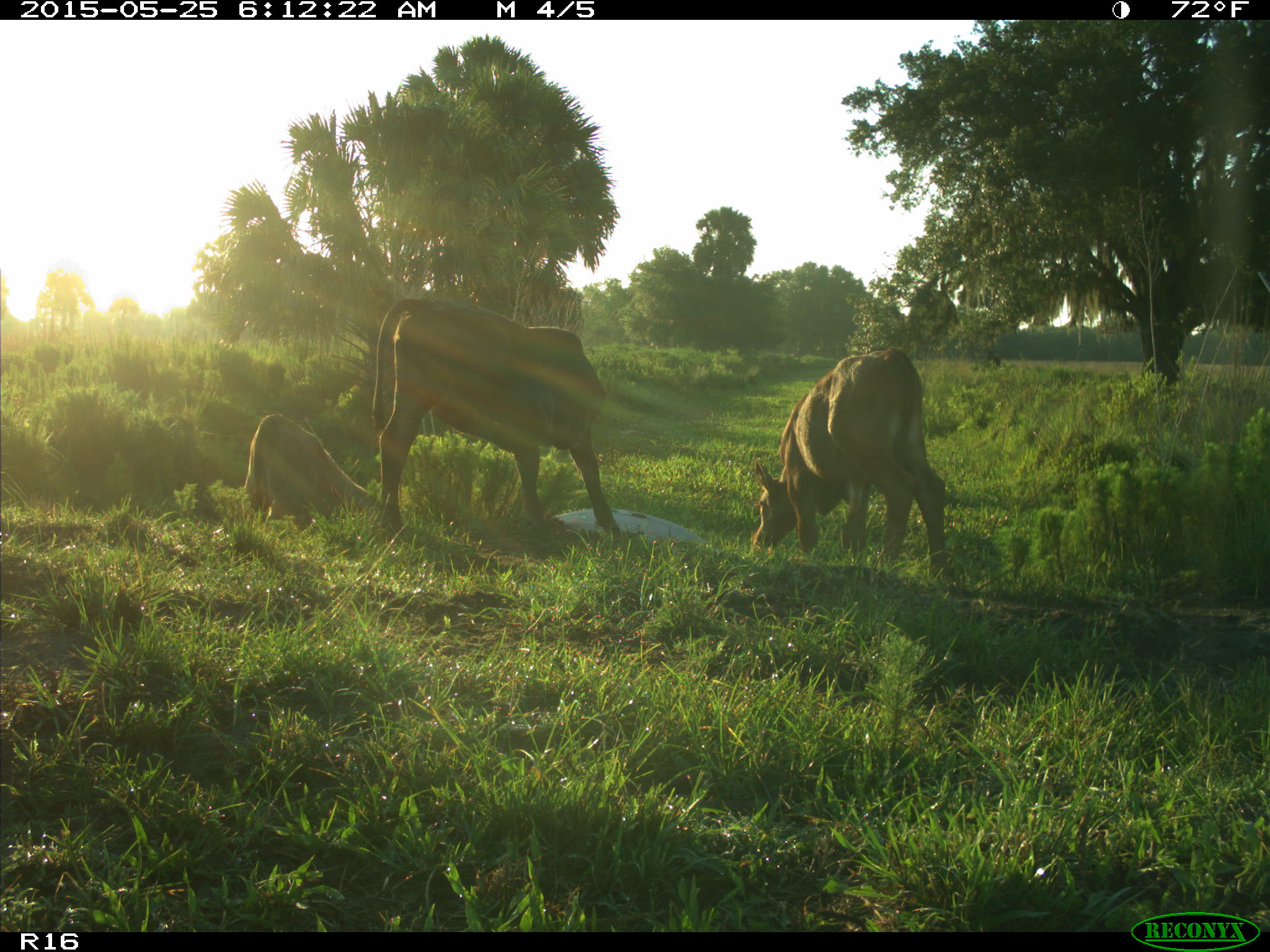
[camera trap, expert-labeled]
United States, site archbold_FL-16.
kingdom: Animalia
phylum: Chordata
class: Mammalia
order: Artiodactyla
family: Bovidae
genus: Bos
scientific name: Bos taurus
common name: domestic cow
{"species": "Bos taurus (domestic cow)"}